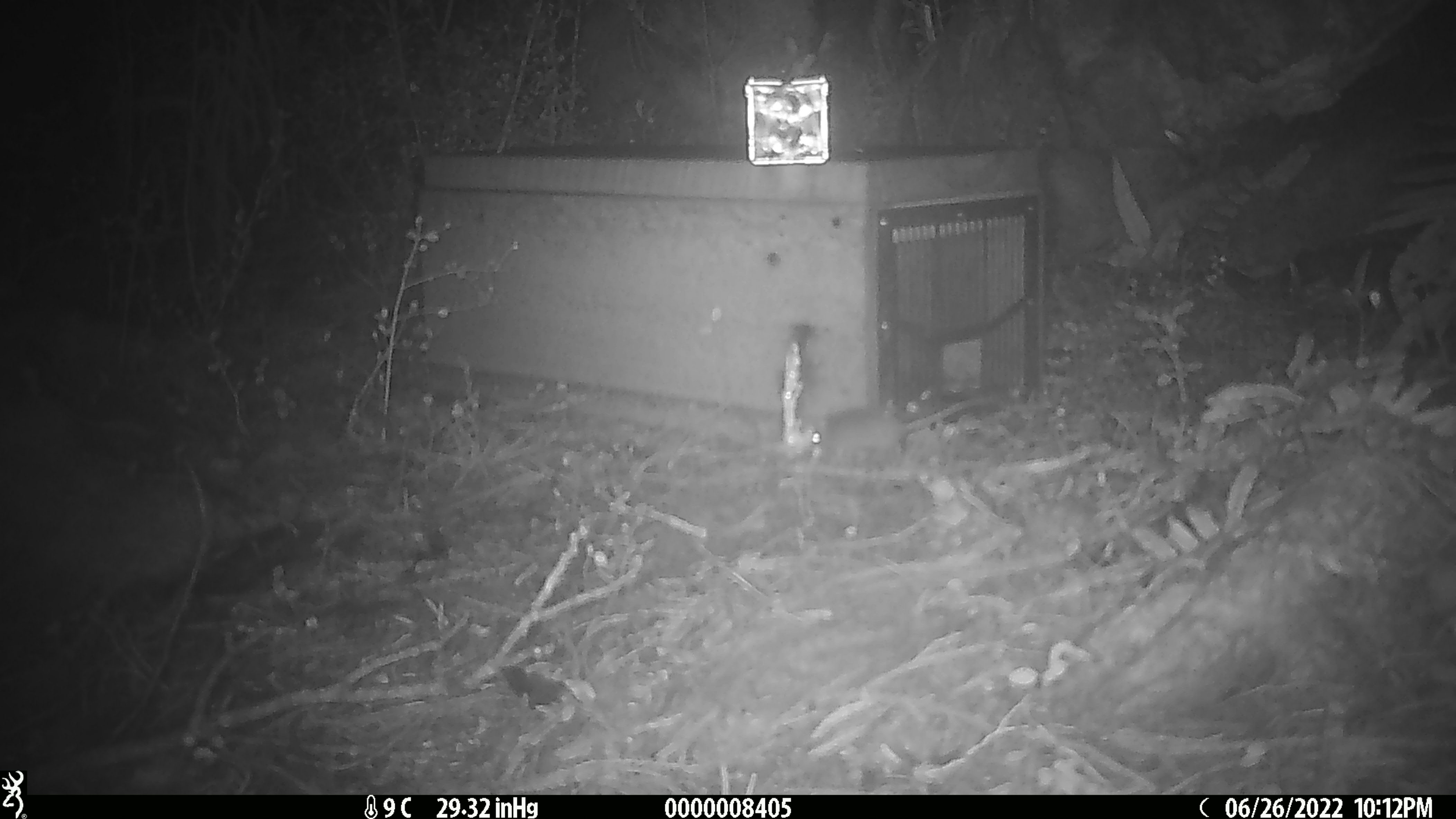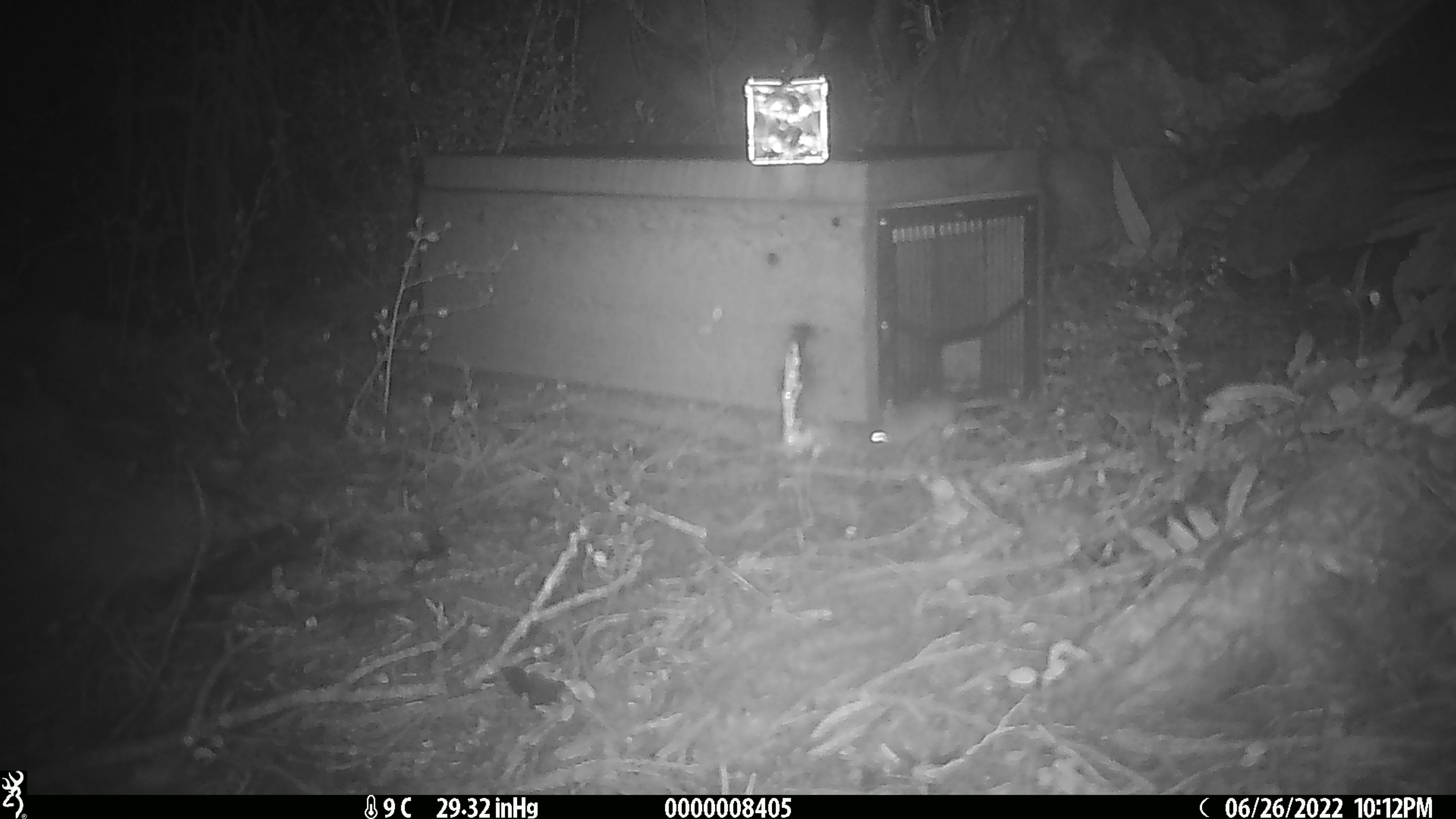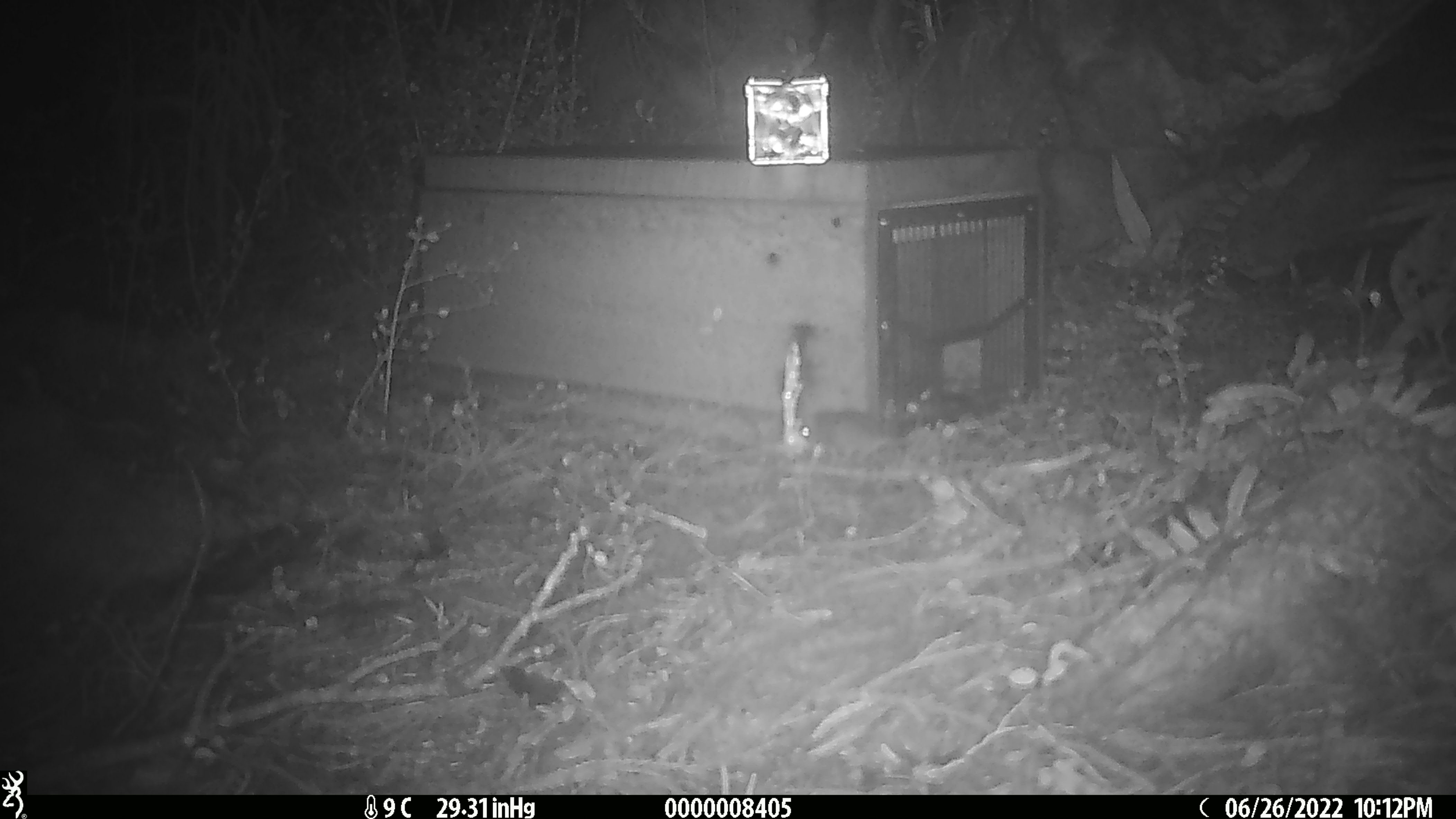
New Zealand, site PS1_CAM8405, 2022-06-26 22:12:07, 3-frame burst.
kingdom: Animalia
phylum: Chordata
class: Mammalia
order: Rodentia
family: Muridae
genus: Mus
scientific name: Mus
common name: mouse